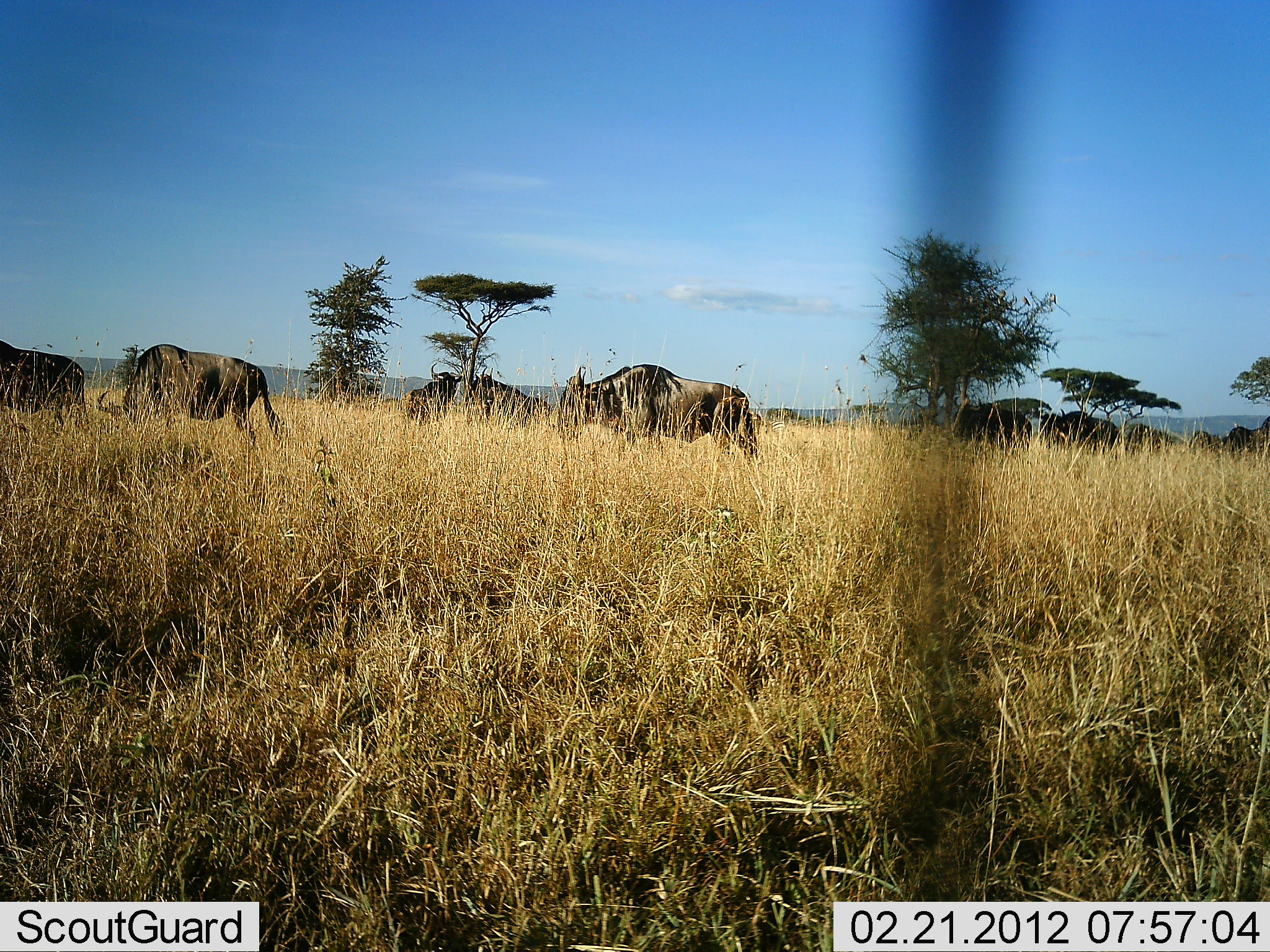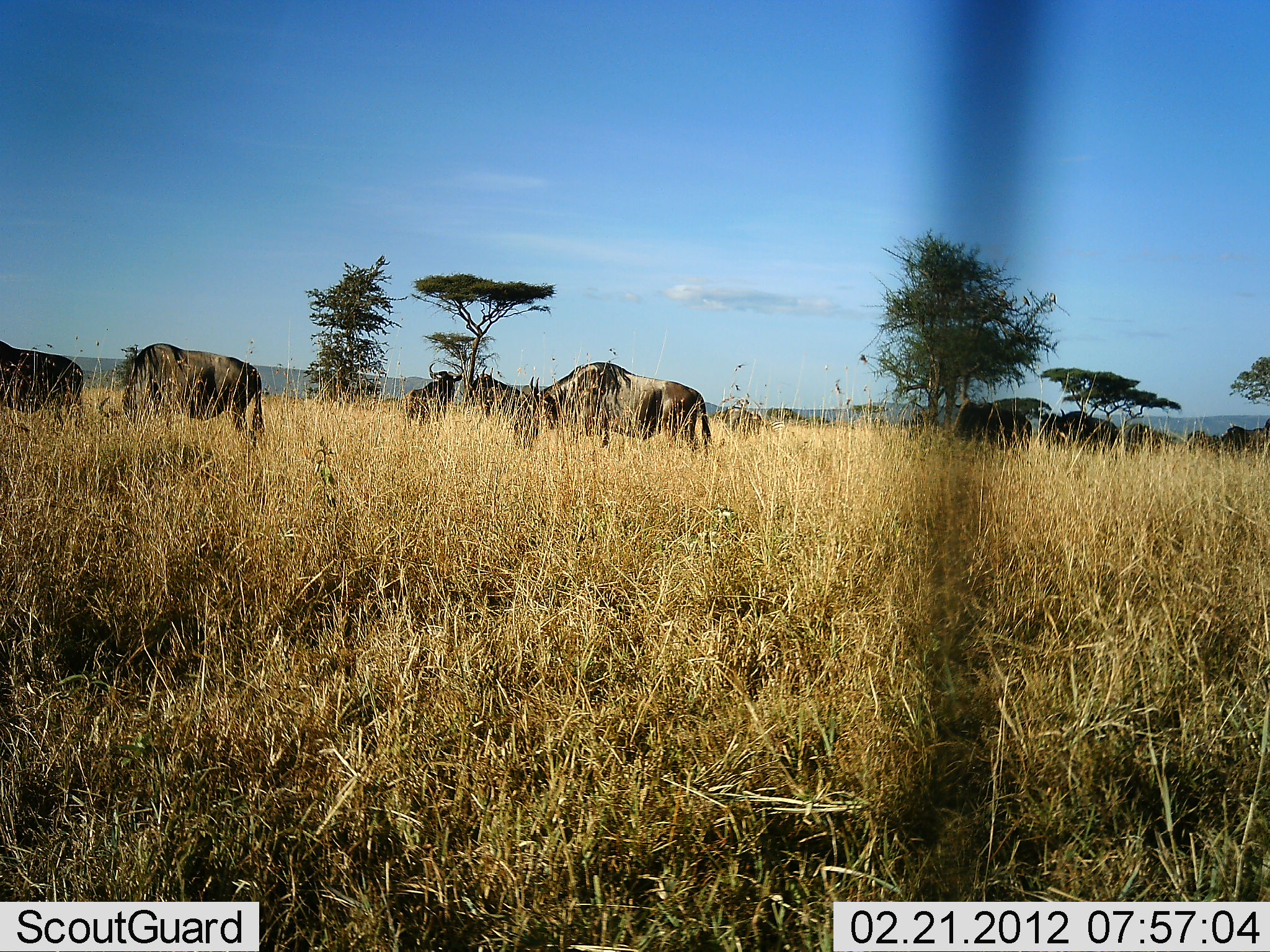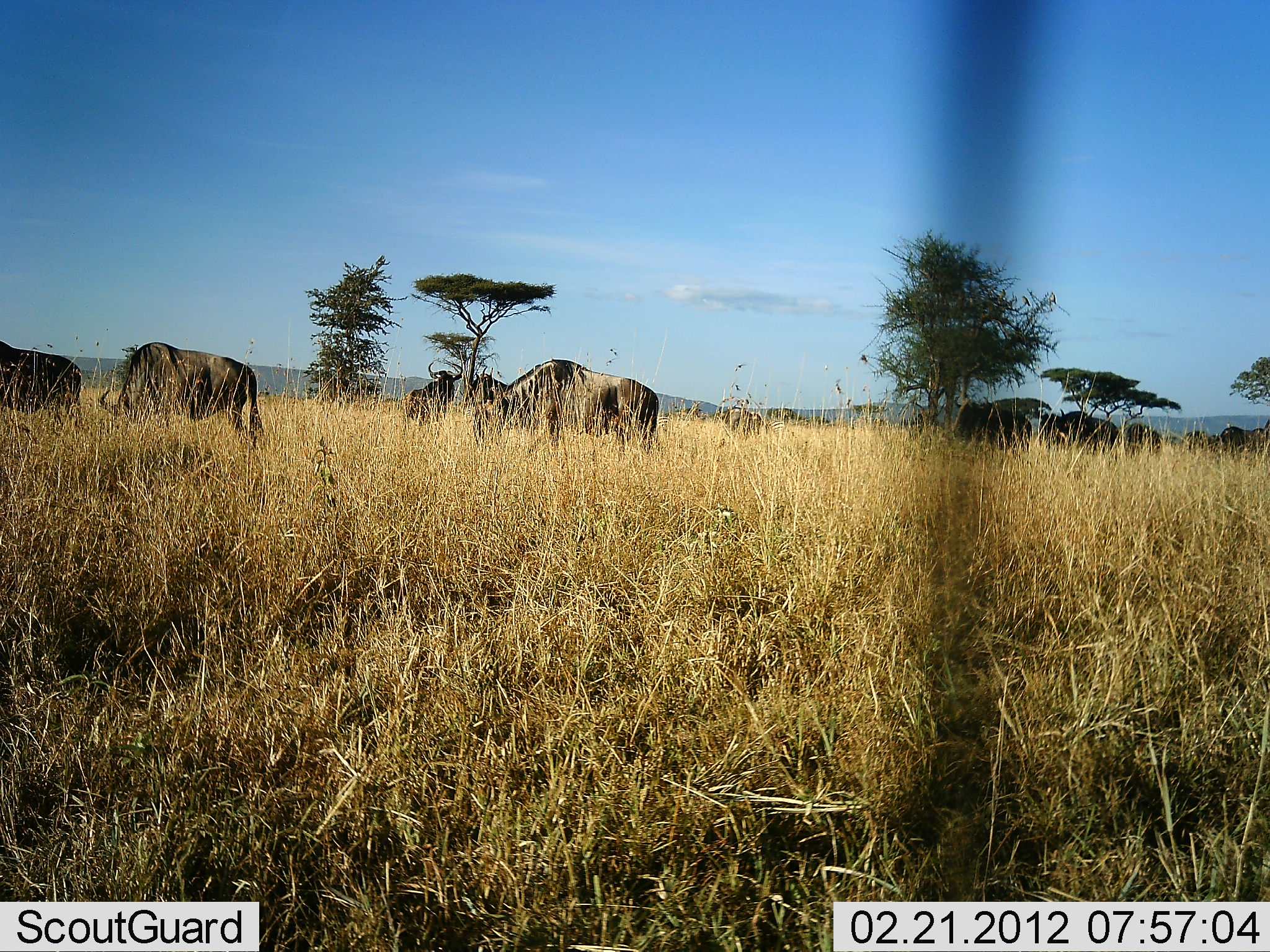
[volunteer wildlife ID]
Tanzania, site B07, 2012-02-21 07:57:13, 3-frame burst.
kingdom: Animalia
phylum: Chordata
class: Mammalia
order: Artiodactyla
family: Bovidae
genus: Connochaetes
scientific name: Connochaetes taurinus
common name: blue wildebeest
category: wildebeest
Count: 9.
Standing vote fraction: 36%.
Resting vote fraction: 7%.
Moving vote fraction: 57%.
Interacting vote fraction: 7%.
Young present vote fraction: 0%.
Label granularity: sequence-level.